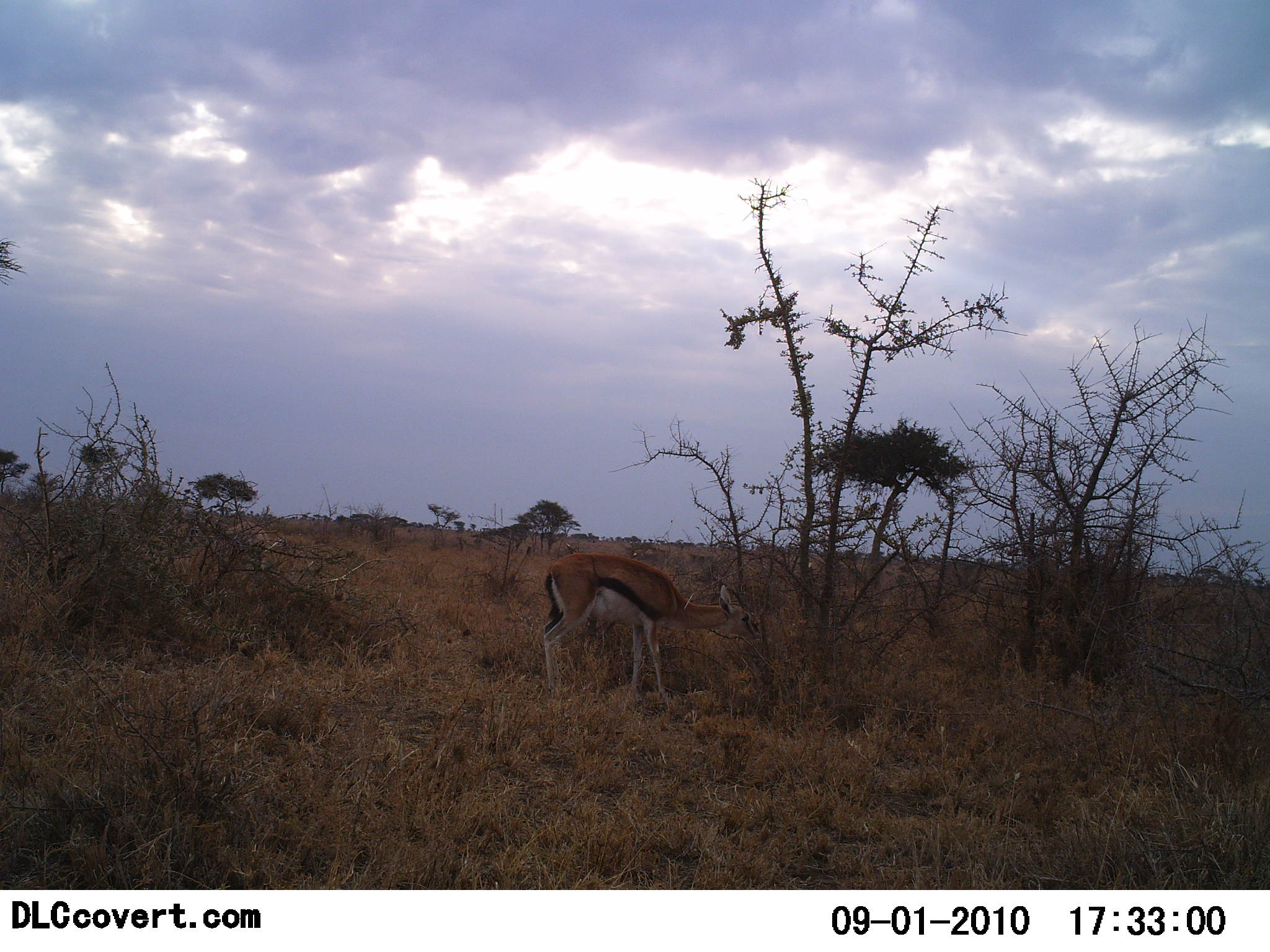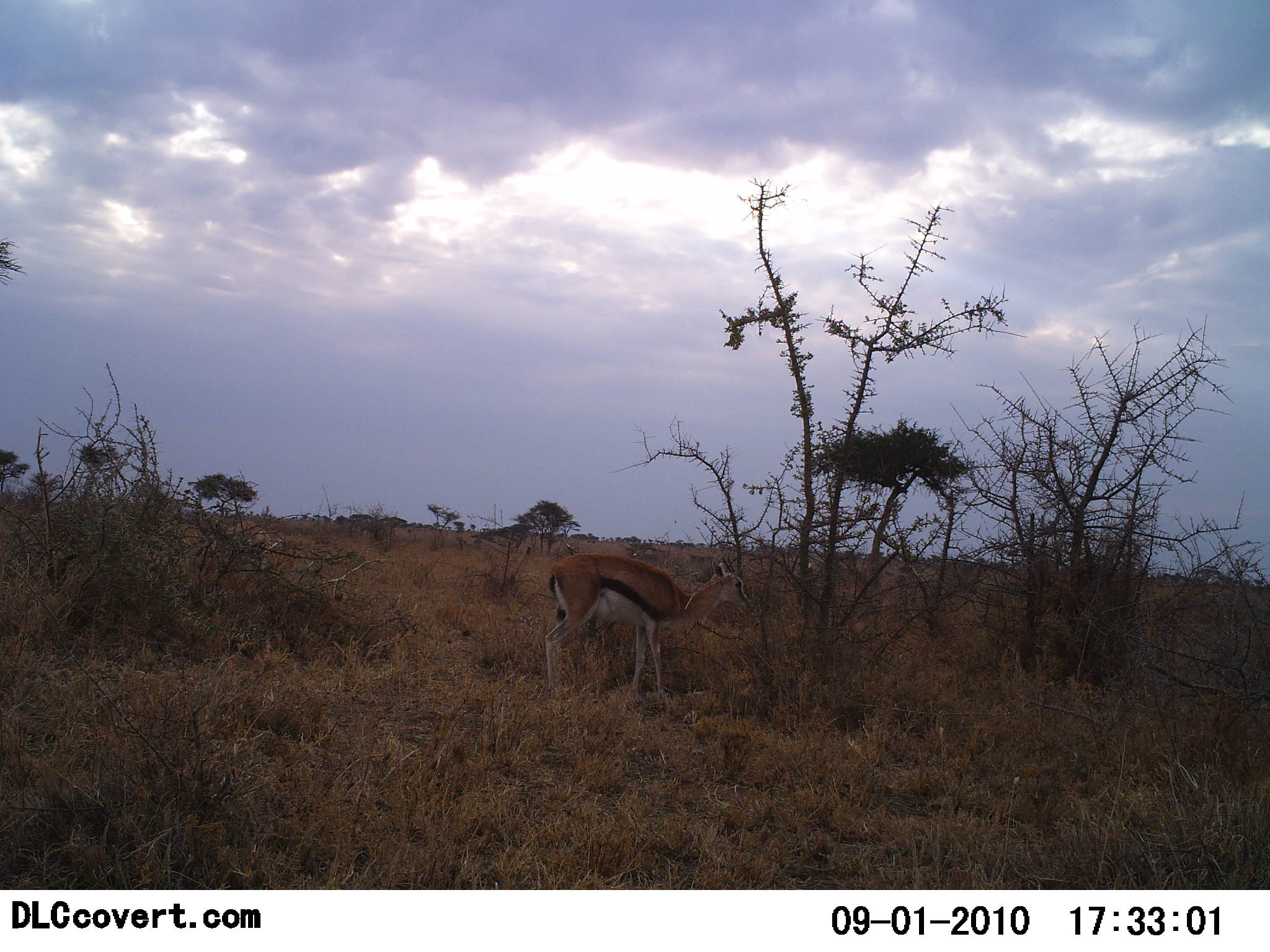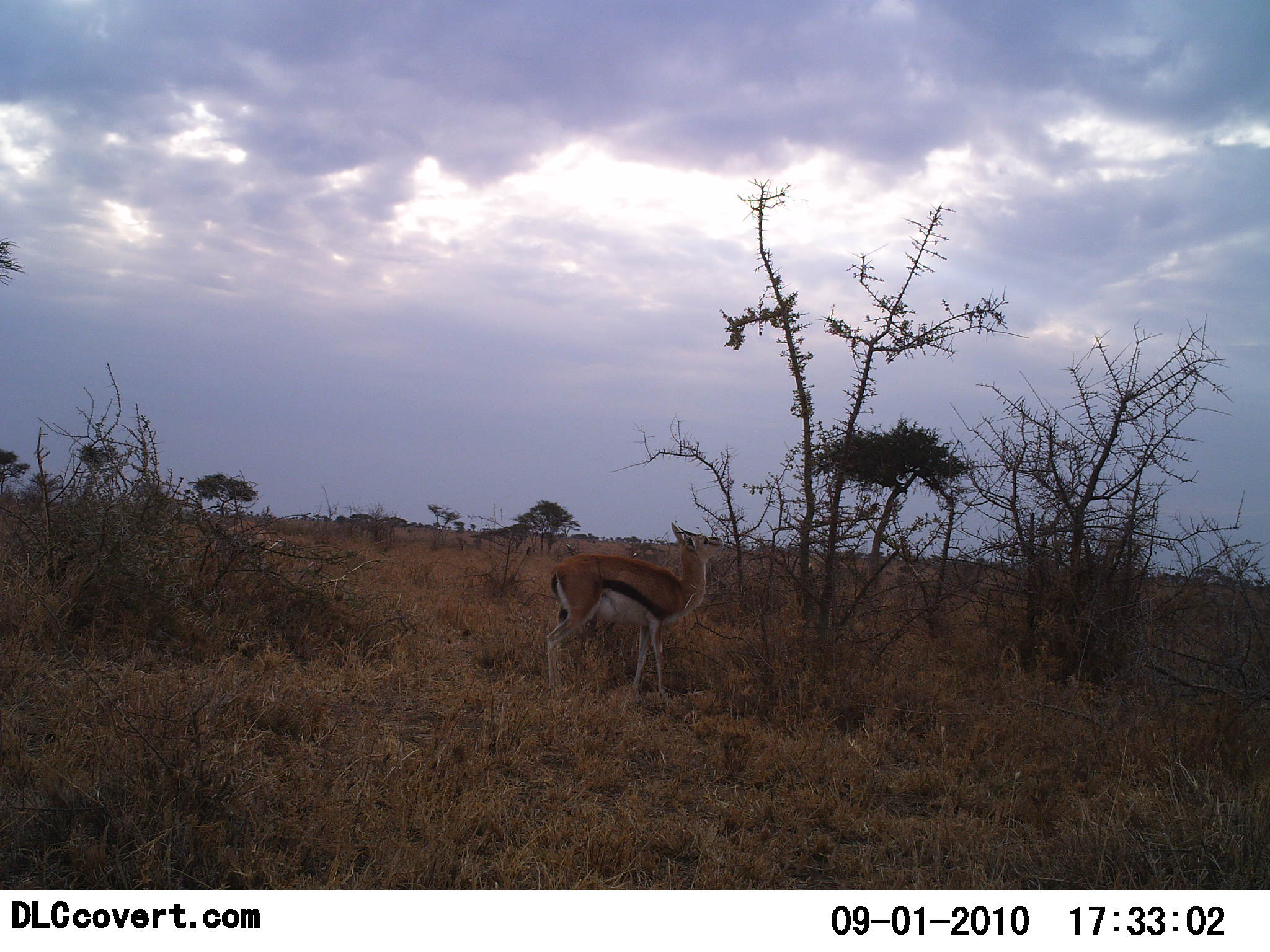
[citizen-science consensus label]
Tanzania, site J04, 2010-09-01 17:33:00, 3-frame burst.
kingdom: Animalia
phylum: Chordata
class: Mammalia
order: Artiodactyla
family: Bovidae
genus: Eudorcas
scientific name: Eudorcas thomsonii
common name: thomson's gazelle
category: gazellethomsons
Gazellethomsons (thomson's gazelle) (Eudorcas thomsonii), count 1. Behavior (volunteer vote fractions): standing 42%, resting 0%, moving 0%, interacting 8%. Young present (vote fraction): 0%. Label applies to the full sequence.